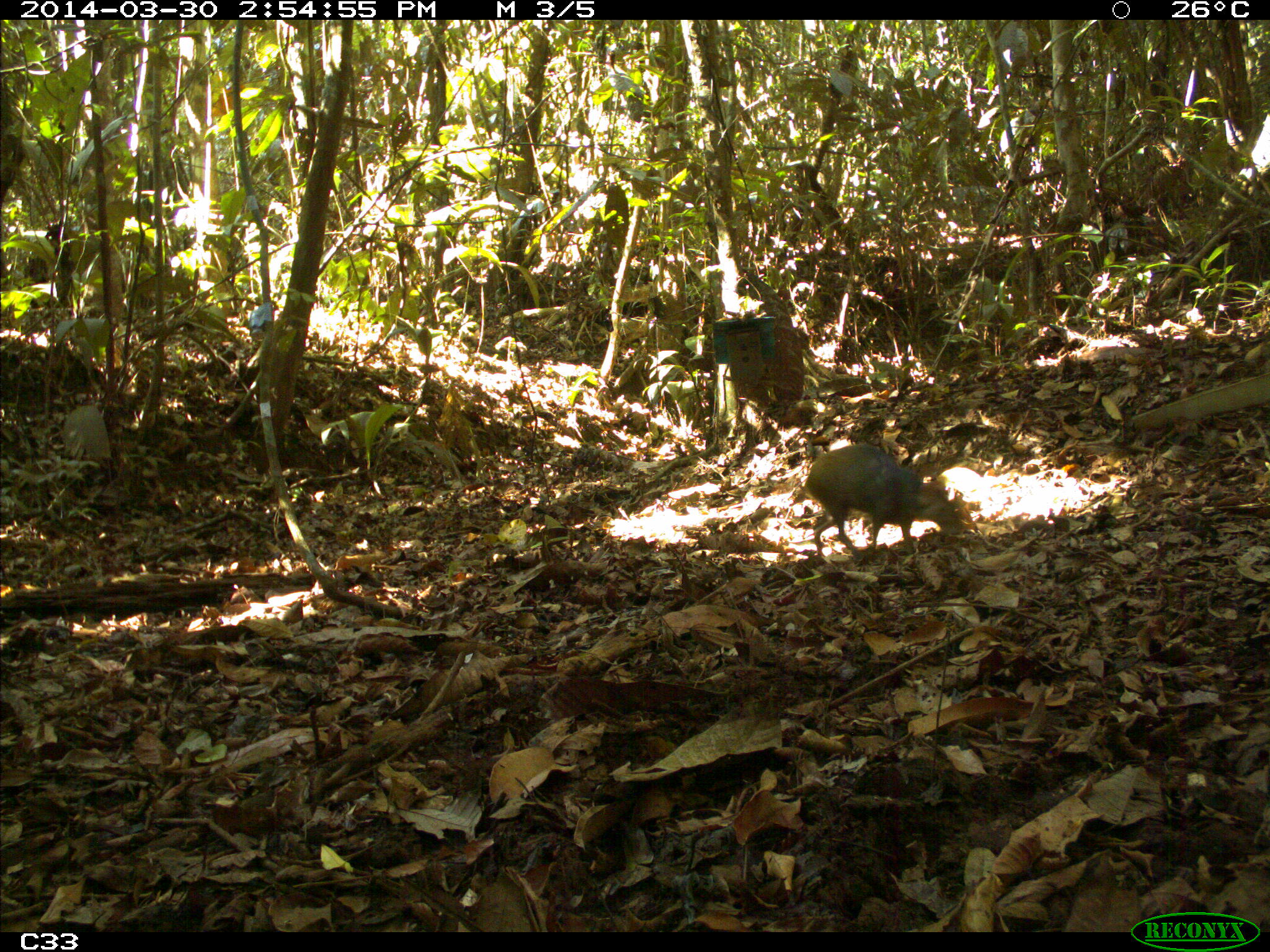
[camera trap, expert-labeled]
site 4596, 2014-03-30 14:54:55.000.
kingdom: Animalia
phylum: Chordata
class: Mammalia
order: Rodentia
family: Dasyproctidae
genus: Dasyprocta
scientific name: Dasyprocta leporina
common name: red-rumped agouti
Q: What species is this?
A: Dasyprocta leporina (red-rumped agouti).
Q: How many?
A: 1.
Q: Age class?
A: Adult.